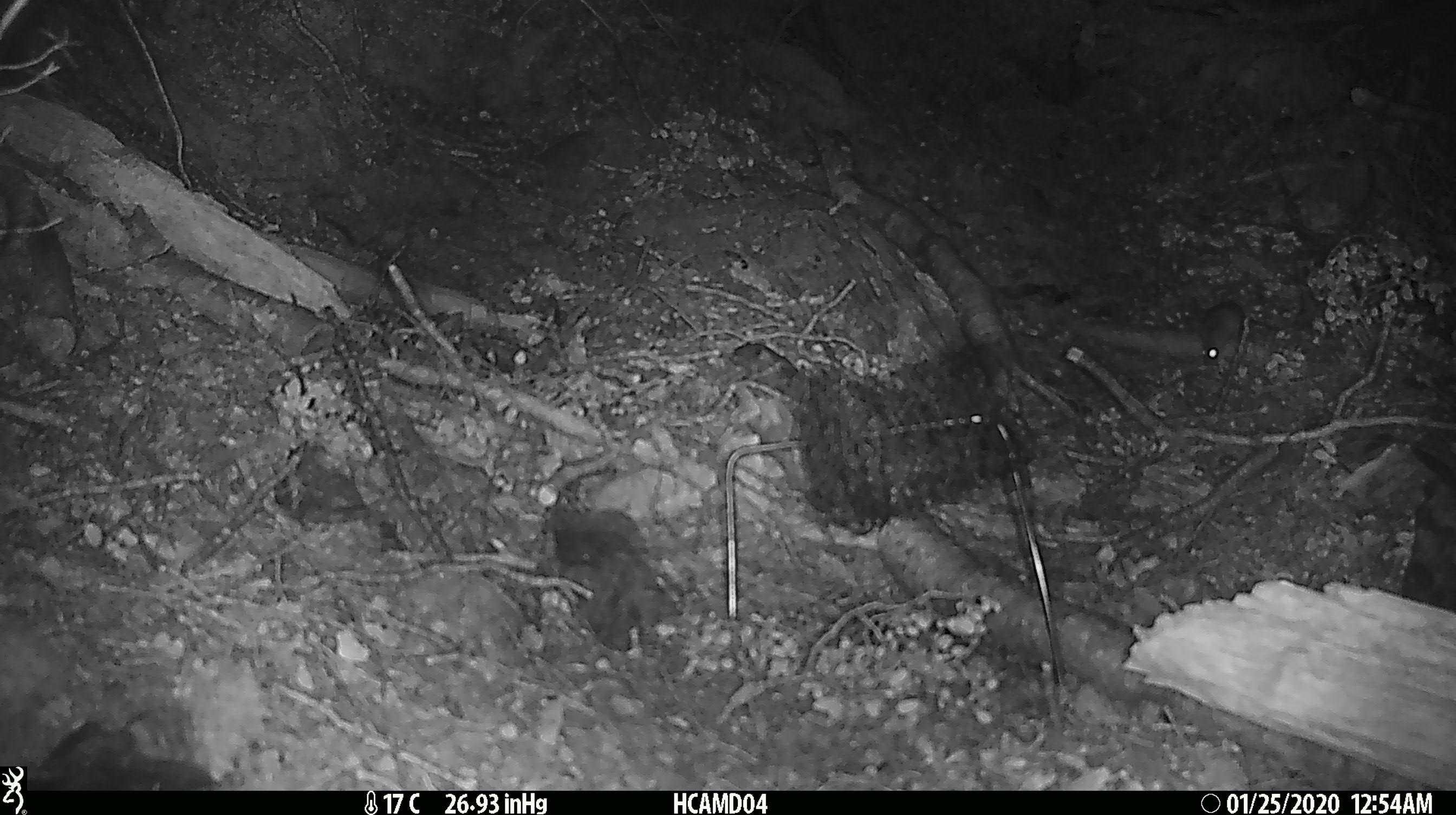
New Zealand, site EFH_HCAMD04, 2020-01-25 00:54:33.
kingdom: Animalia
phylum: Chordata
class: Mammalia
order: Rodentia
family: Muridae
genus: Mus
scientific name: Mus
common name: mouse